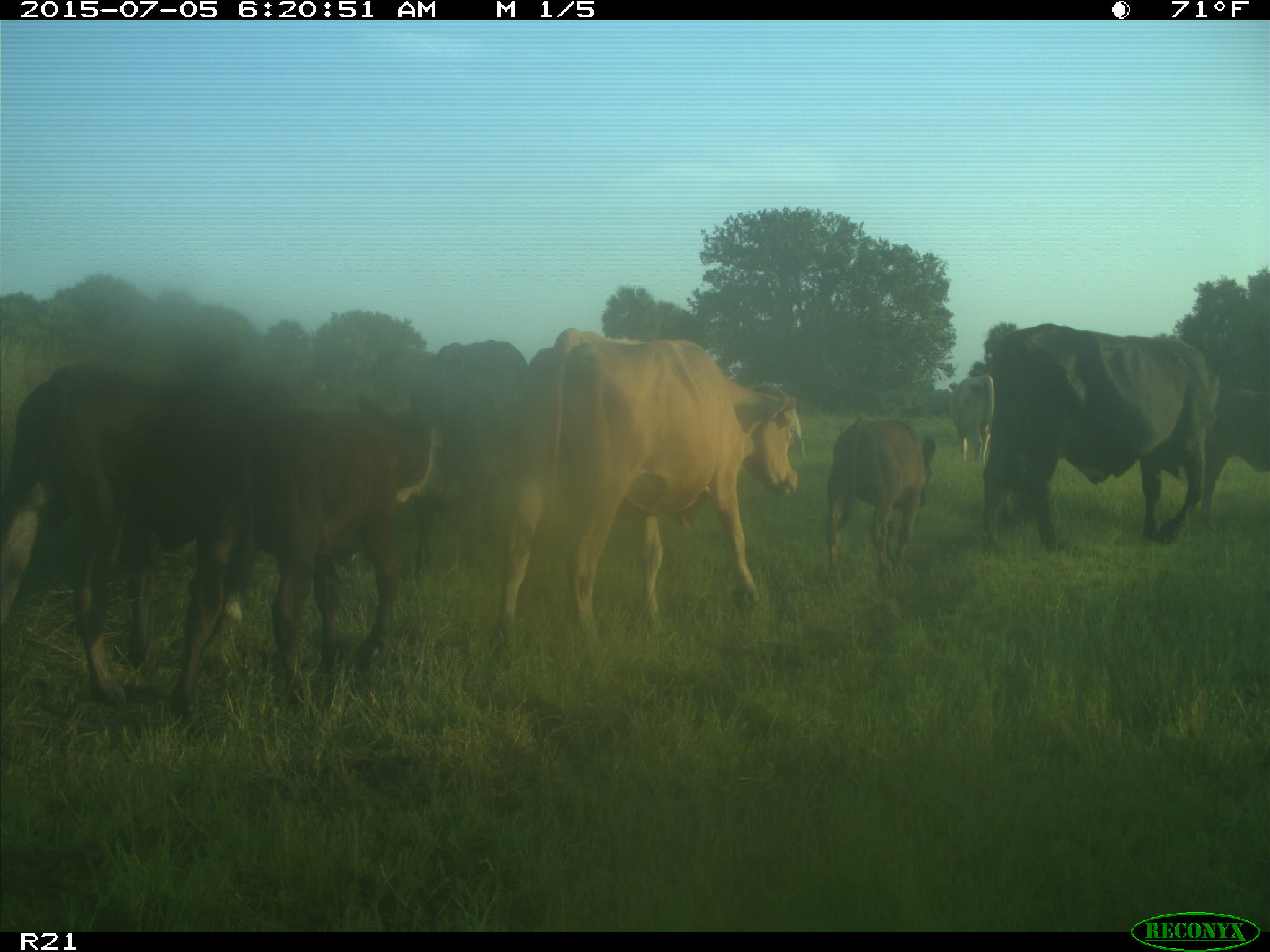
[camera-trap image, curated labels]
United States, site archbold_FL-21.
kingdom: Animalia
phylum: Chordata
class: Mammalia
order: Artiodactyla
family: Bovidae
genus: Bos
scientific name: Bos taurus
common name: domestic cow